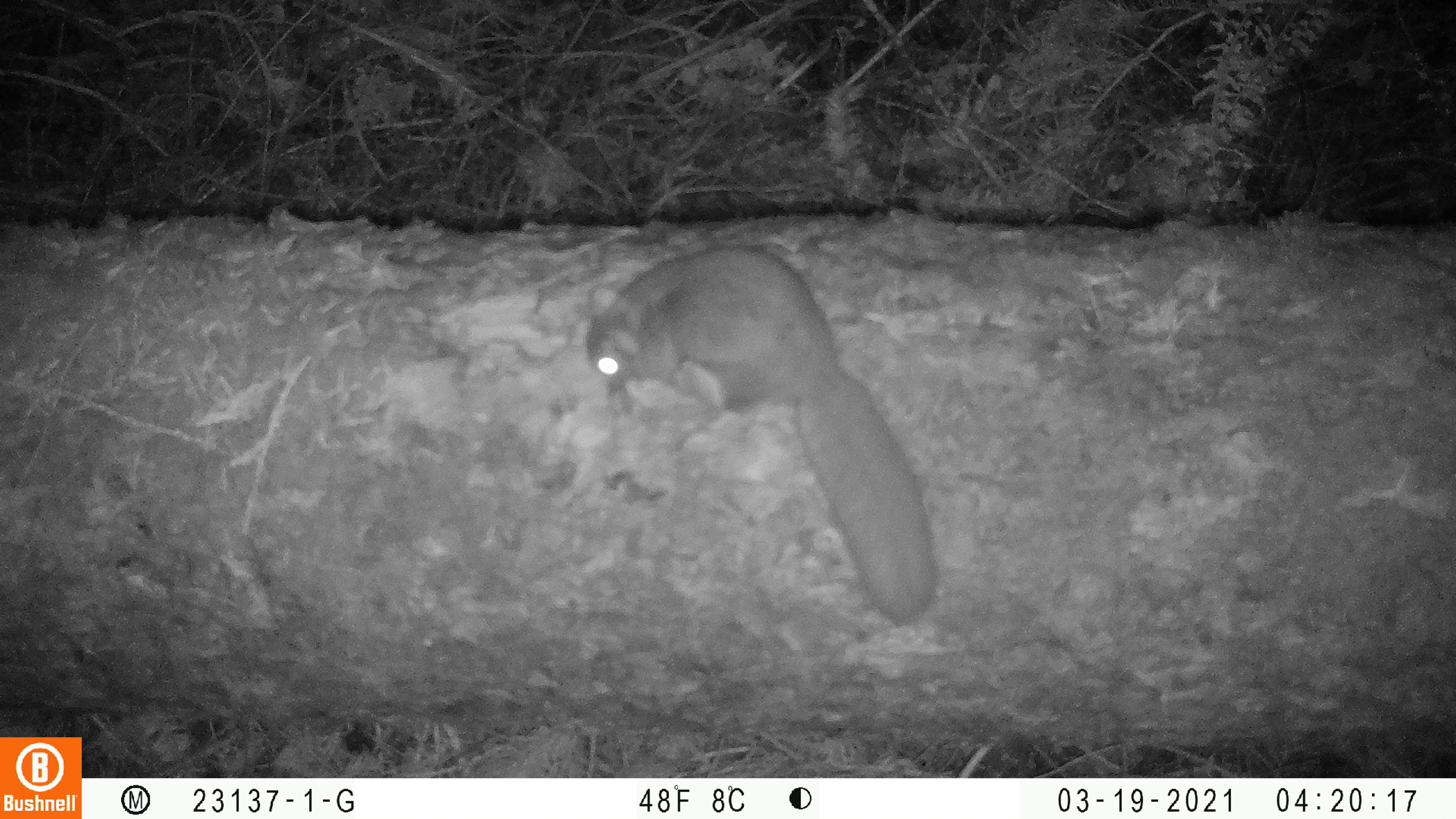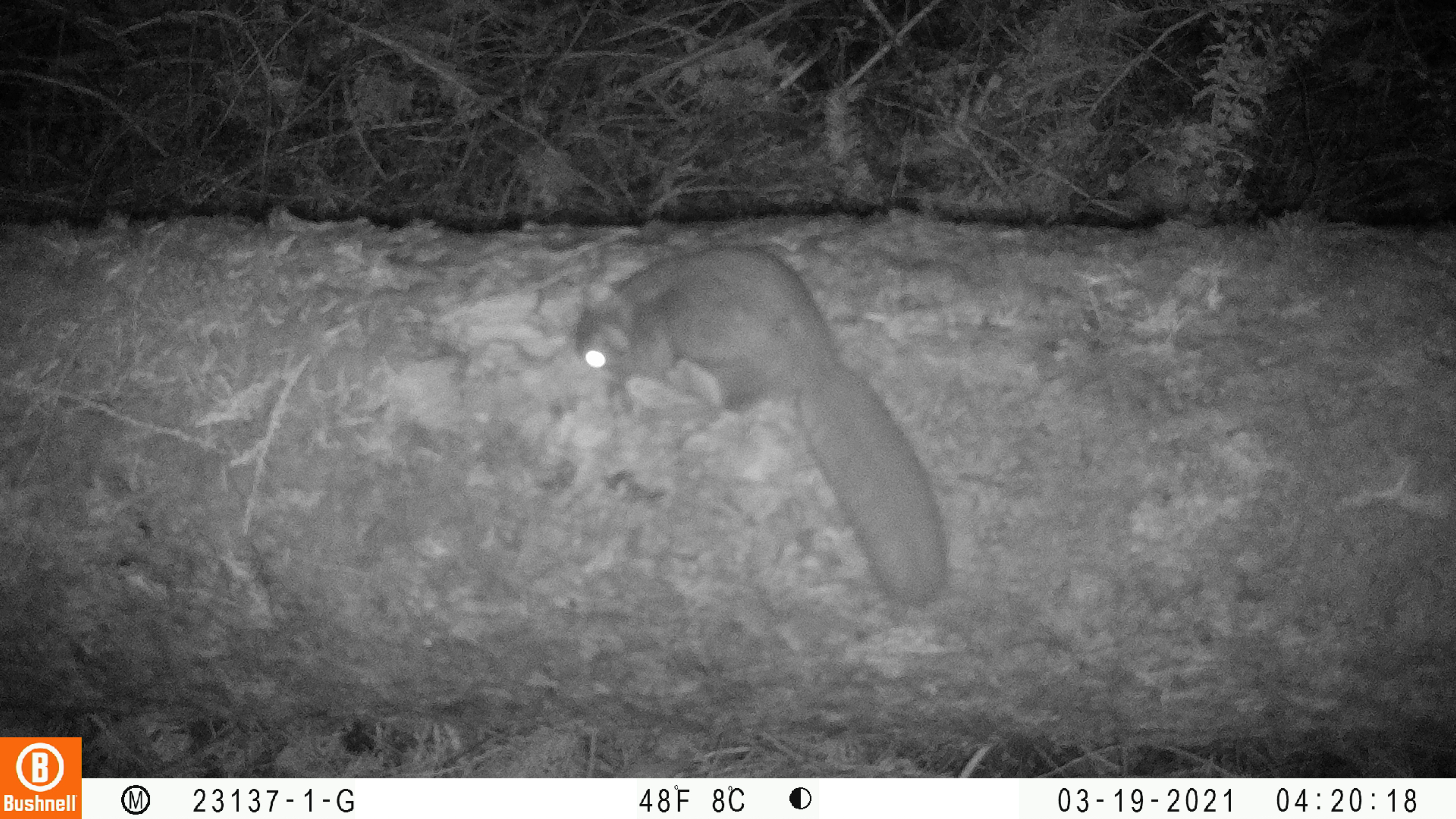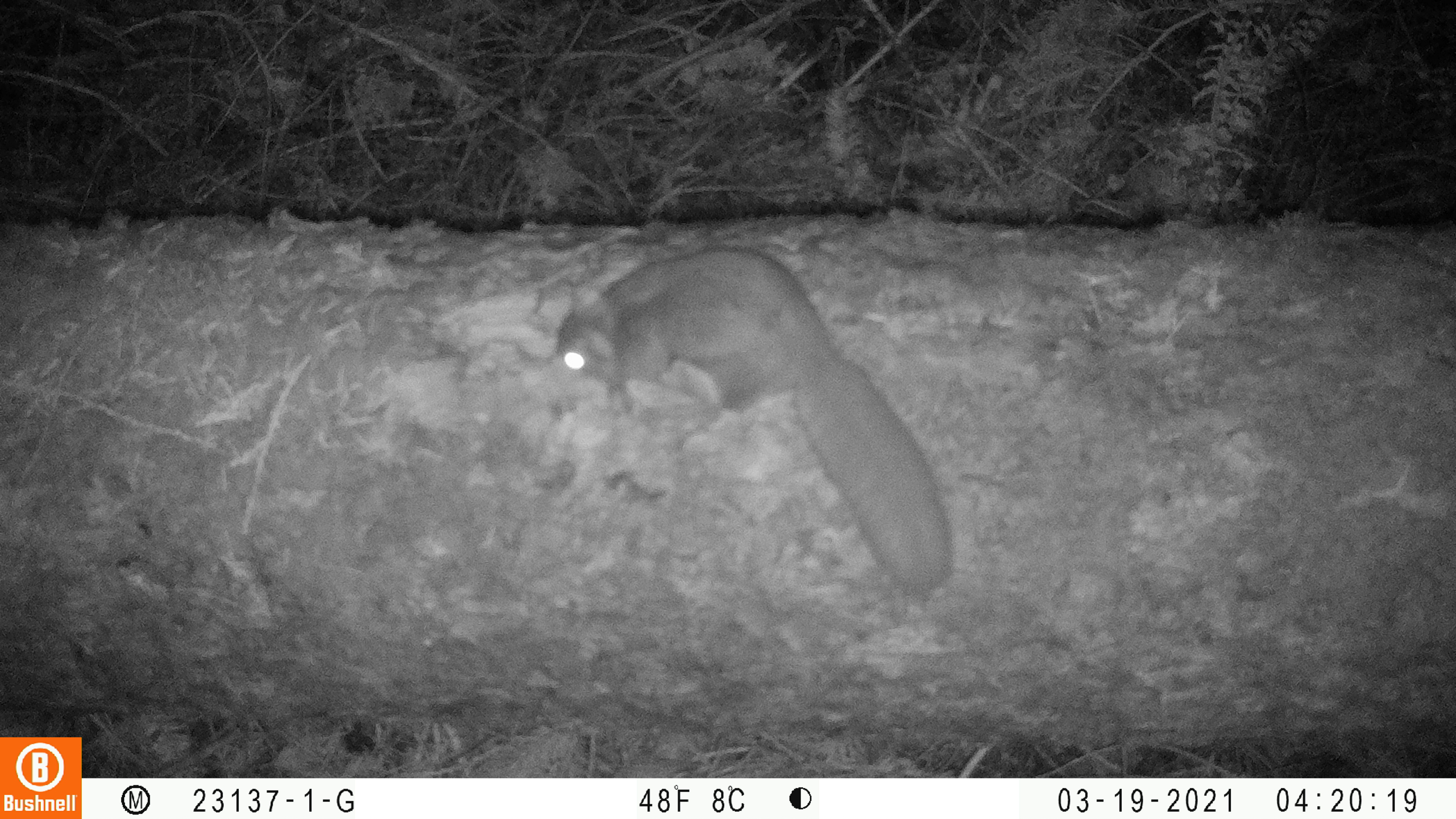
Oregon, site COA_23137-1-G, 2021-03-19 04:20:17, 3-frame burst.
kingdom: Animalia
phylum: Chordata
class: Mammalia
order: Rodentia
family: Sciuridae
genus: Glaucomys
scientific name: Glaucomys oregonensis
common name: humboldt's flying squirrel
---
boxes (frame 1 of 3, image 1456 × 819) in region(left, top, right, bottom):
humboldt's flying squirrel: region(581, 243, 938, 623)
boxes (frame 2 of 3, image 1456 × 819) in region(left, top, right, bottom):
humboldt's flying squirrel: region(572, 239, 953, 603)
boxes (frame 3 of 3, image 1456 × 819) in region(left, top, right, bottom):
humboldt's flying squirrel: region(552, 244, 953, 595)